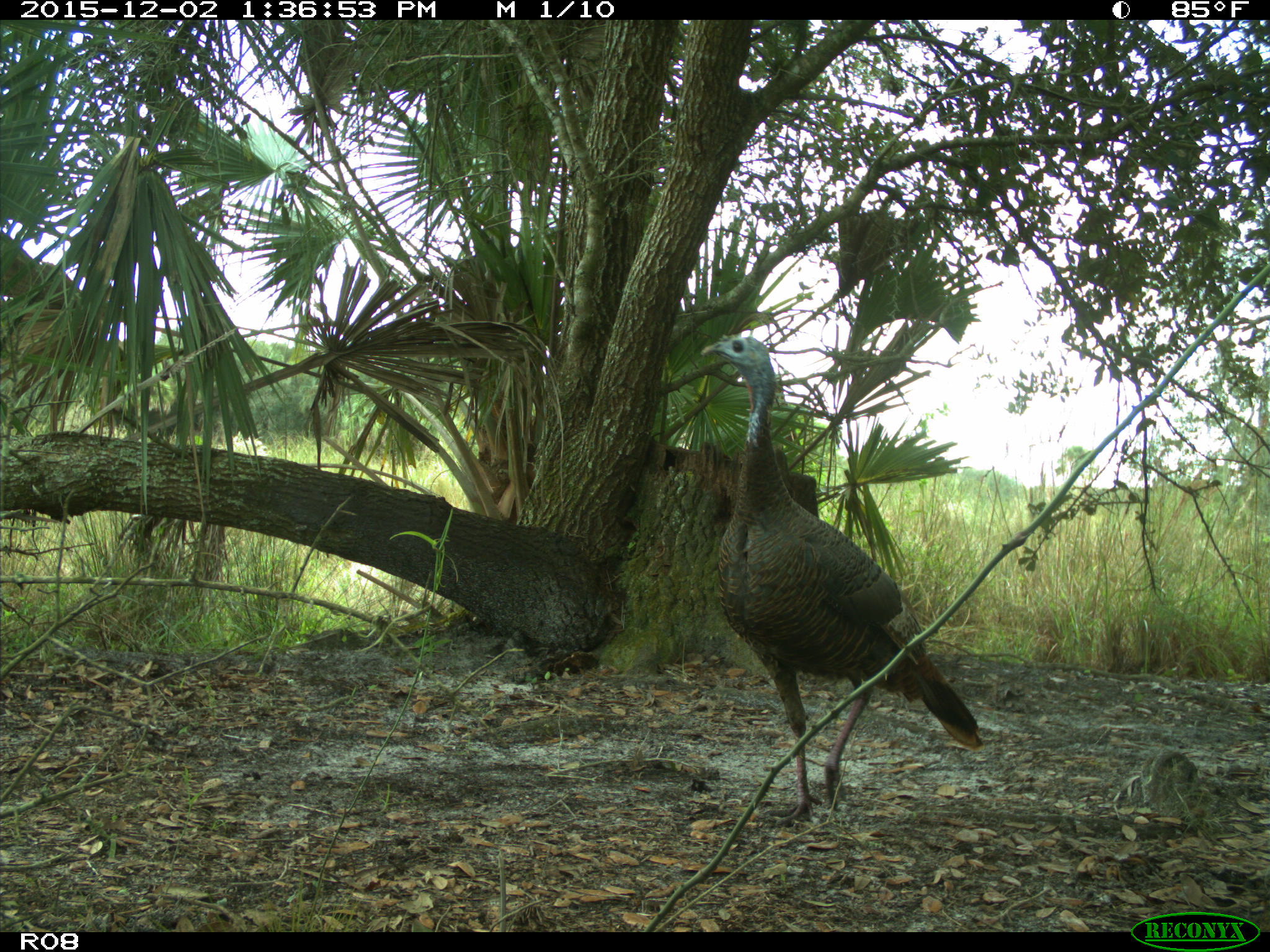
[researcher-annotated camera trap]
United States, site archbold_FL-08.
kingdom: Animalia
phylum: Chordata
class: Aves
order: Galliformes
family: Phasianidae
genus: Meleagris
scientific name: Meleagris gallopavo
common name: wild turkey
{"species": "Meleagris gallopavo (wild turkey)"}